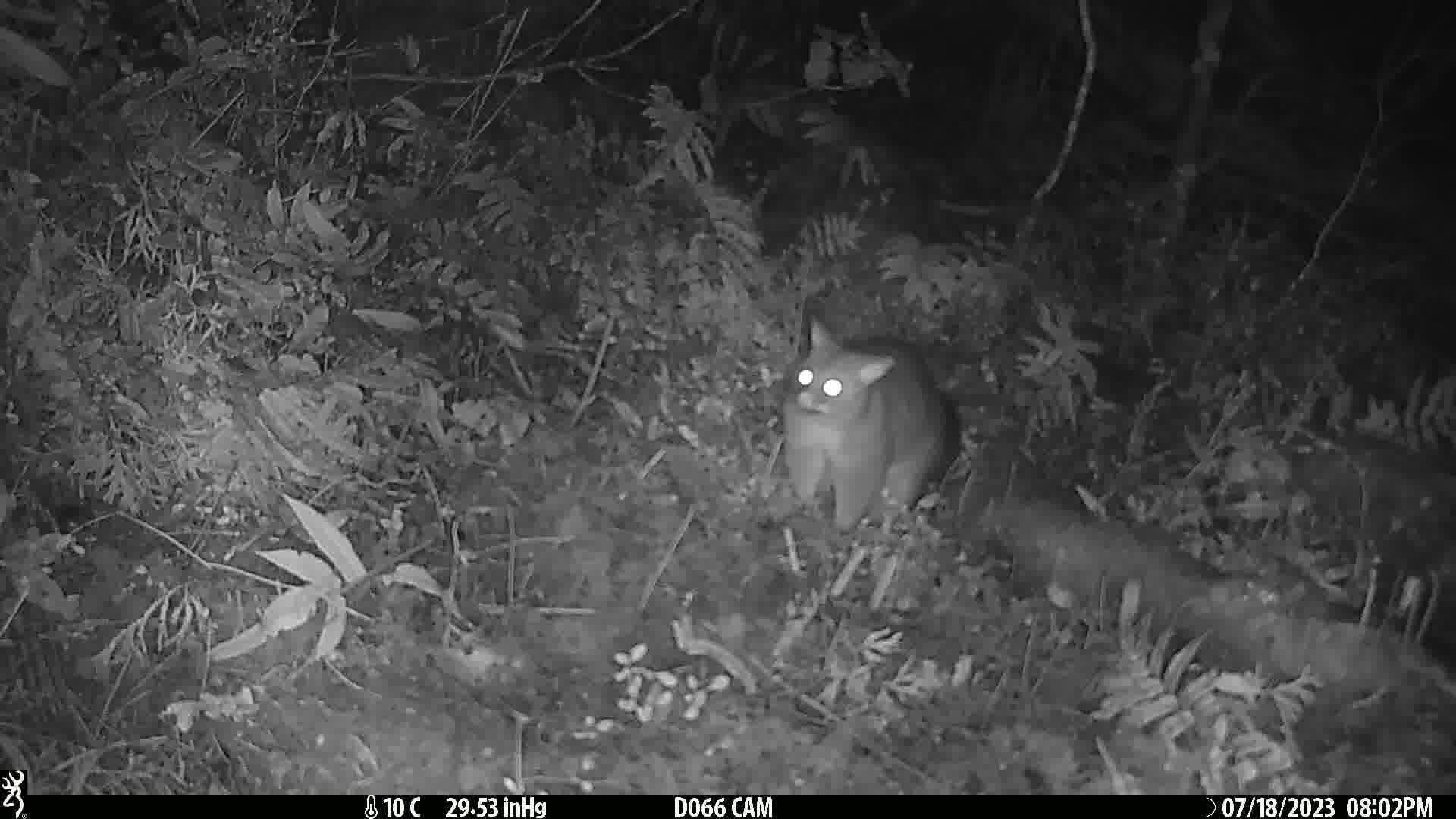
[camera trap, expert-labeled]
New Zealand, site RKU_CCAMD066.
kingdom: Animalia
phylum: Chordata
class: Mammalia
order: Diprotodontia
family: Phalangeridae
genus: Trichosurus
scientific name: Trichosurus vulpecula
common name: common brushtail possum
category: possum